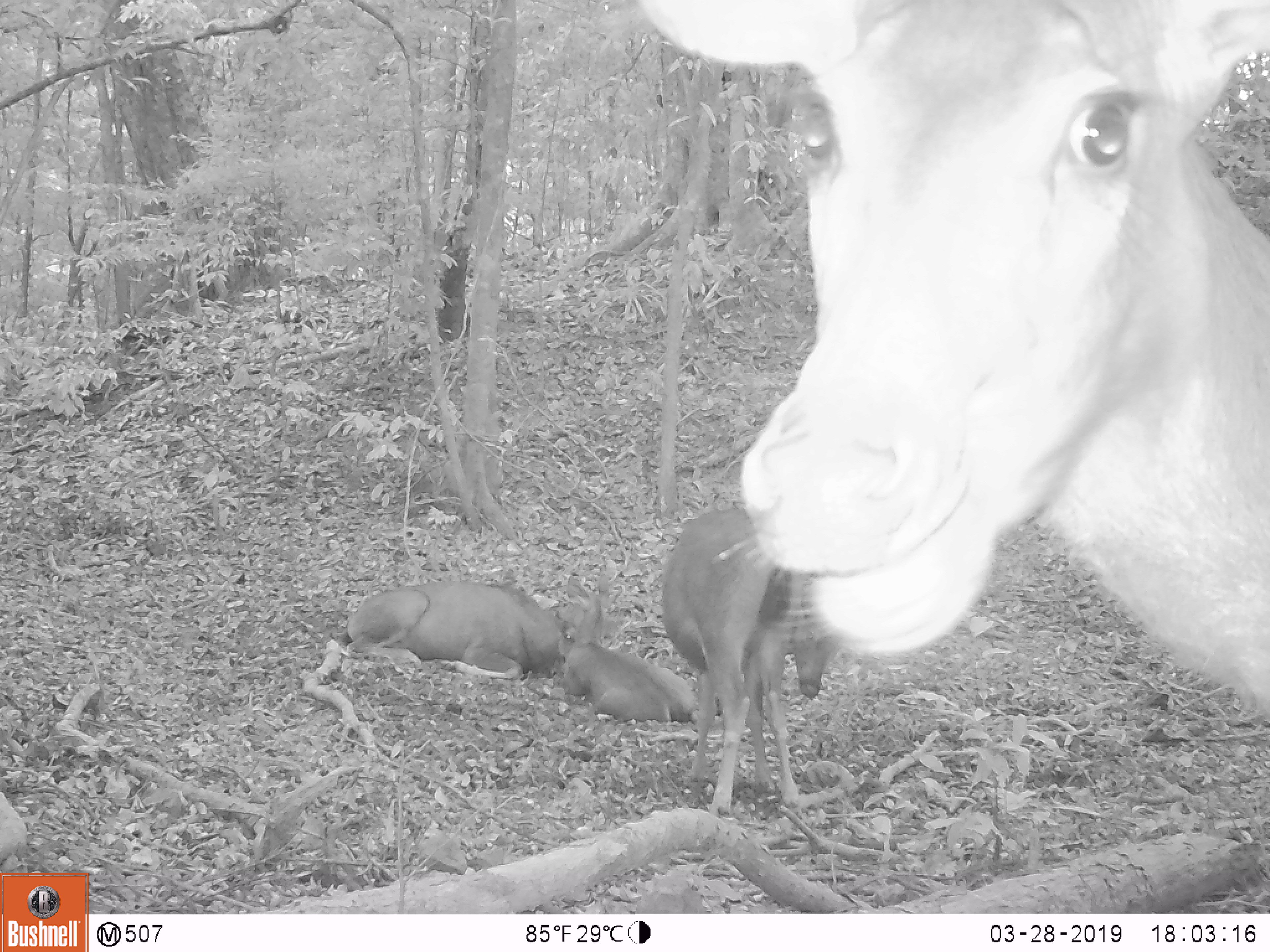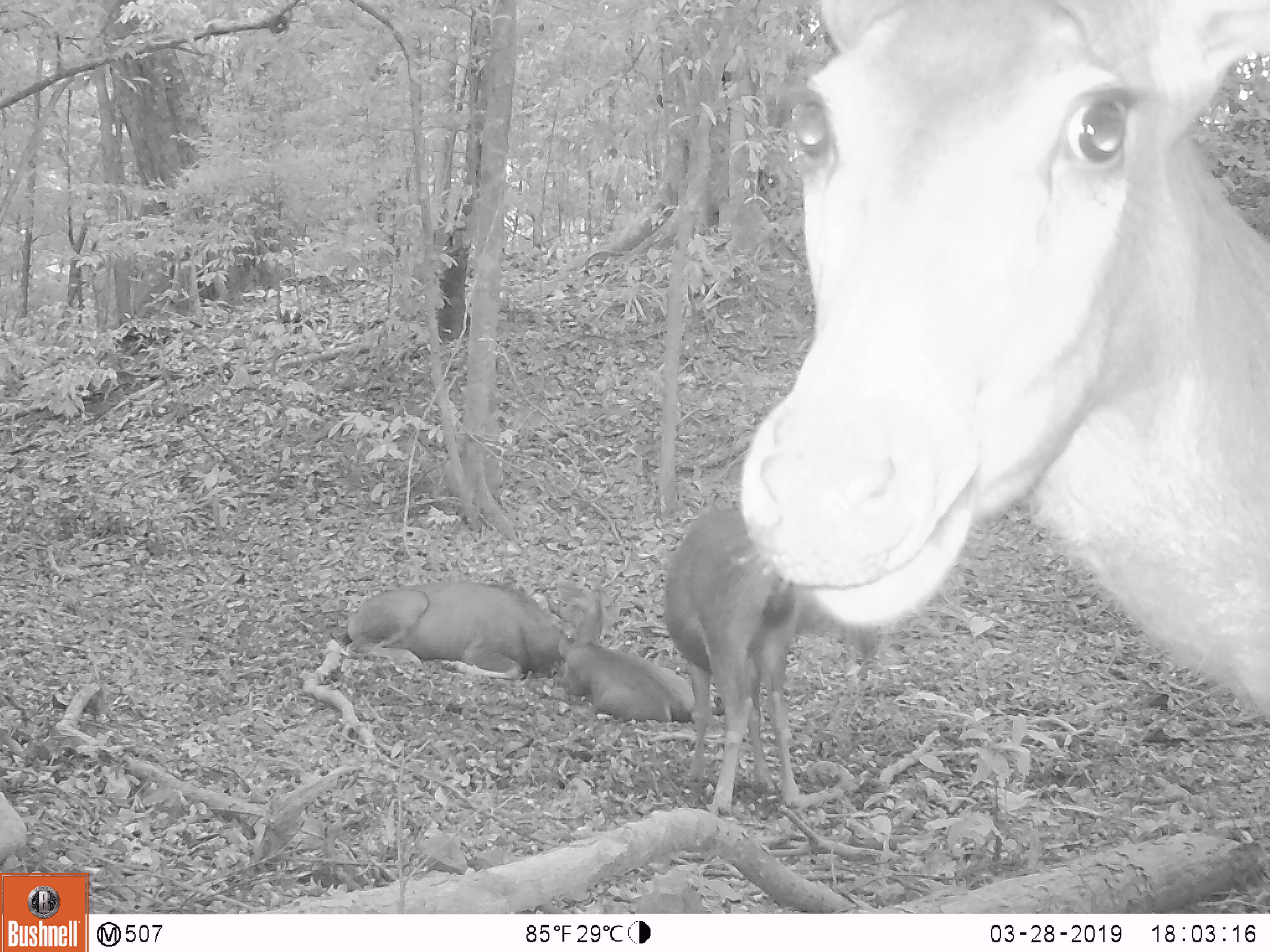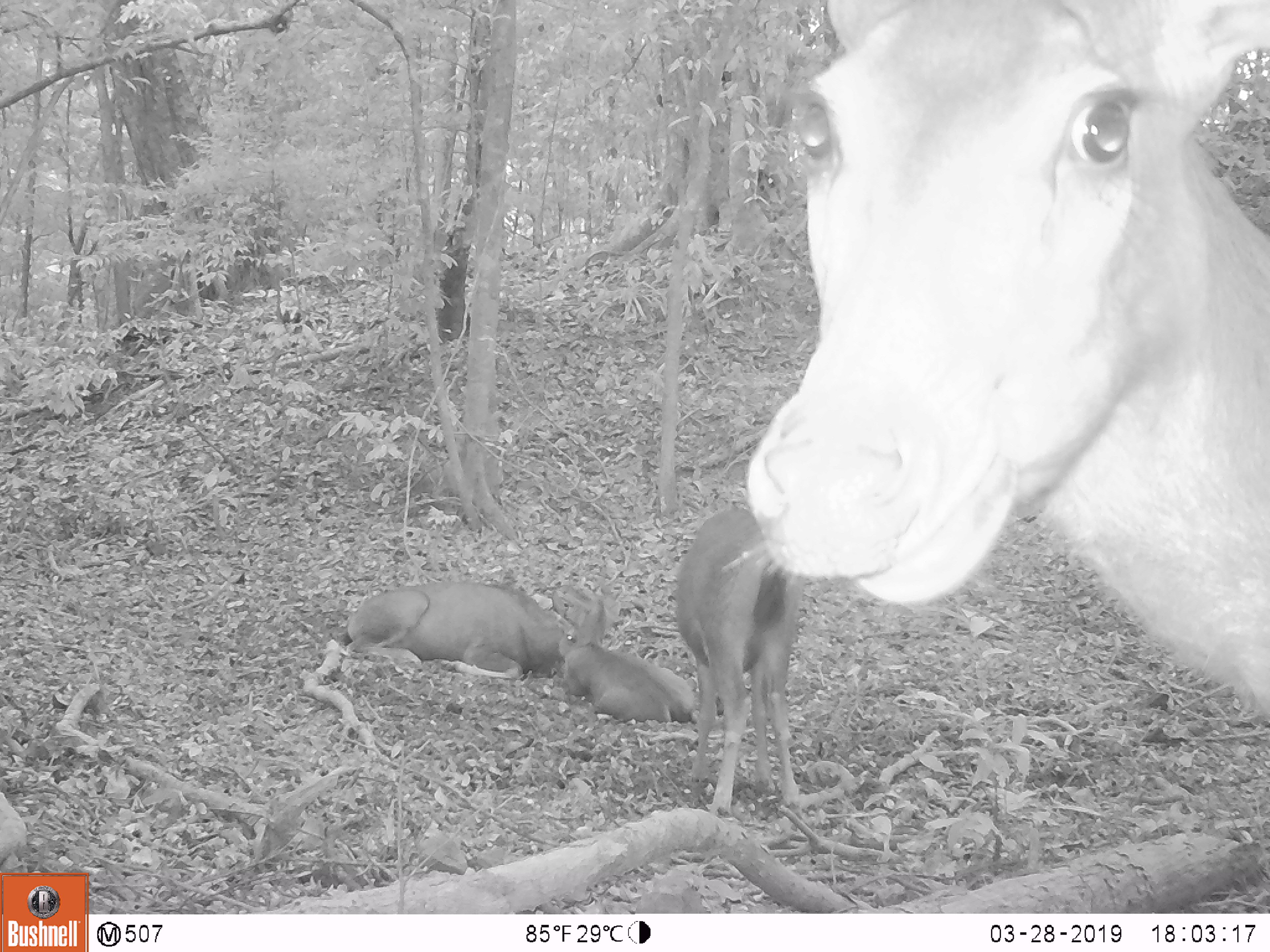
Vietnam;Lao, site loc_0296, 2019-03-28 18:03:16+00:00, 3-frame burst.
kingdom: Animalia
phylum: Chordata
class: Mammalia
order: Artiodactyla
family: Cervidae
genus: Rusa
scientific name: Rusa unicolor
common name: sambar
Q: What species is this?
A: Sambar (Rusa unicolor).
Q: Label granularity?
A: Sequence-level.